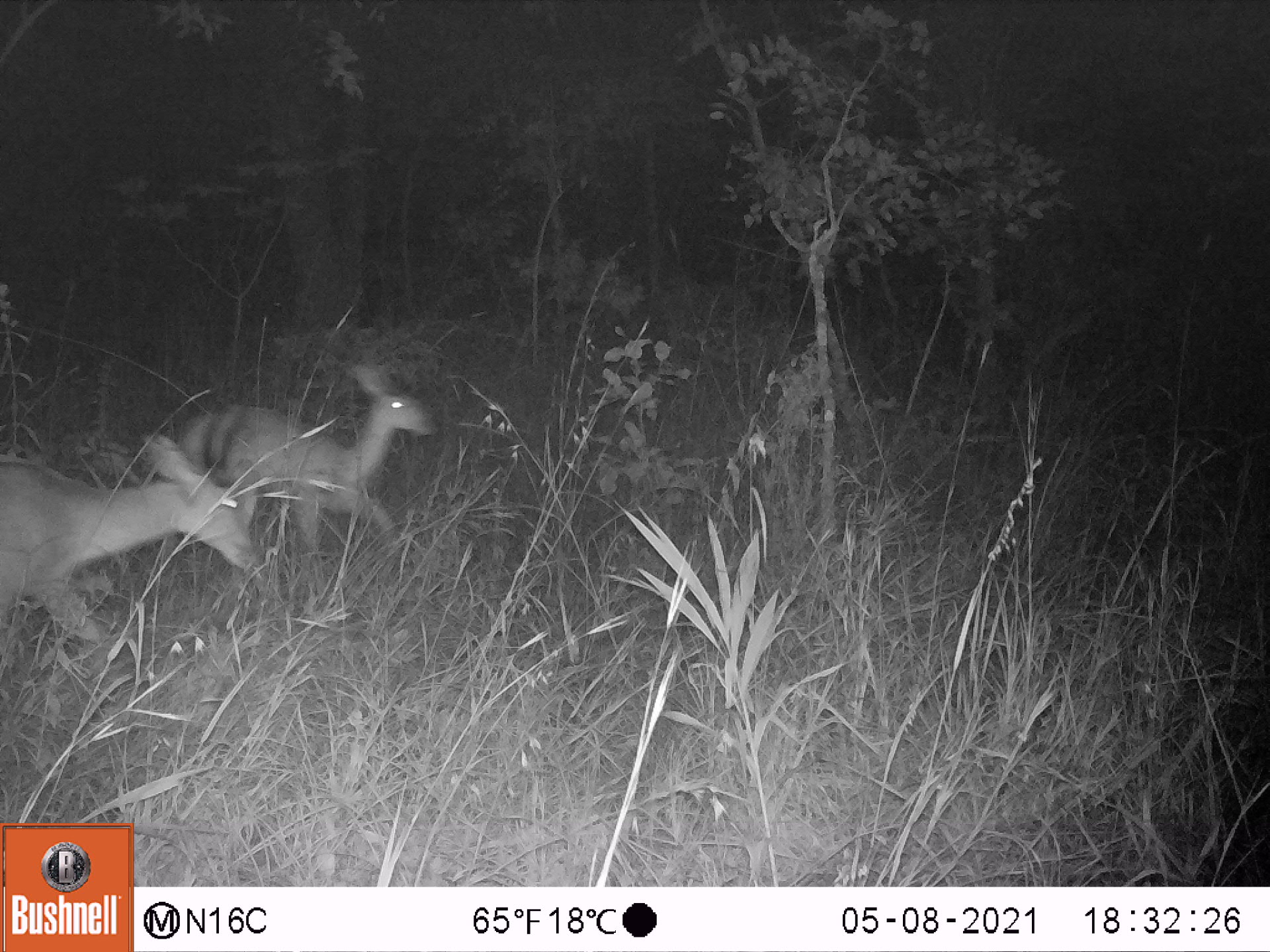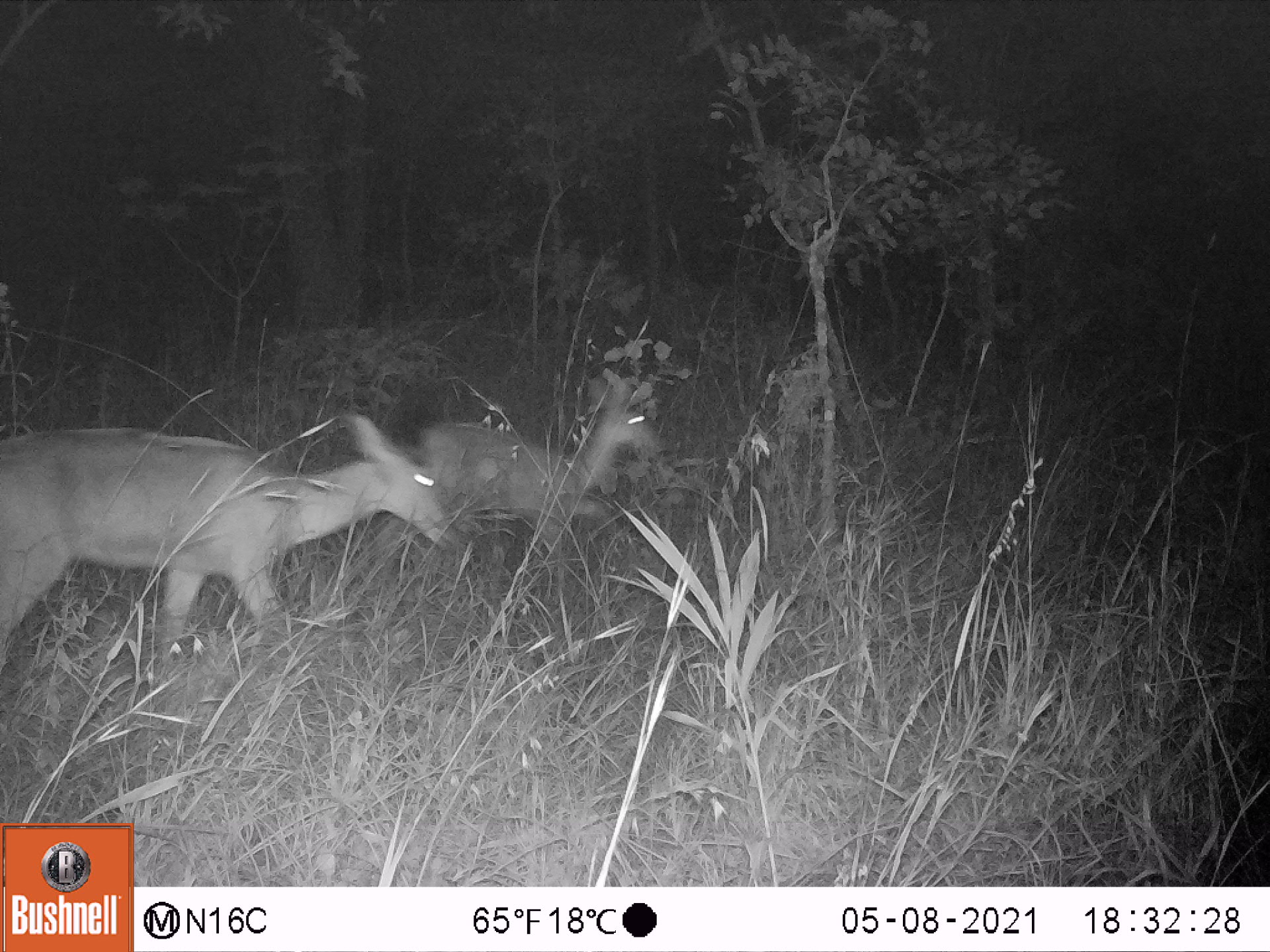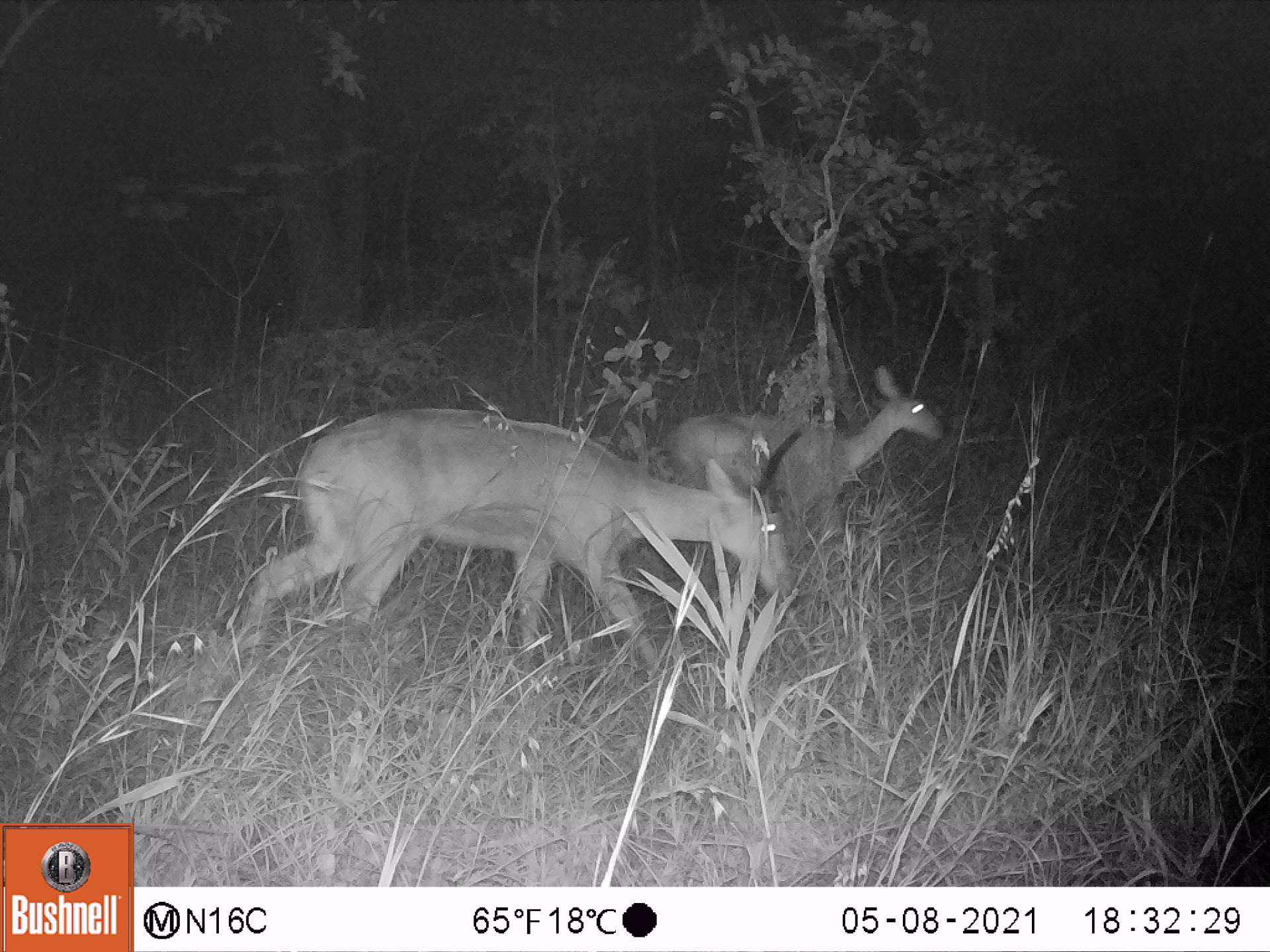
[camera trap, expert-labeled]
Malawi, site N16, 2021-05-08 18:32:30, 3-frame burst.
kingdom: Animalia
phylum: Chordata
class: Mammalia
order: Artiodactyla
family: Bovidae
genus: Redunca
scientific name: Redunca arundinum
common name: southern reedbuck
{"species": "southern reedbuck (Redunca arundinum)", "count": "2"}